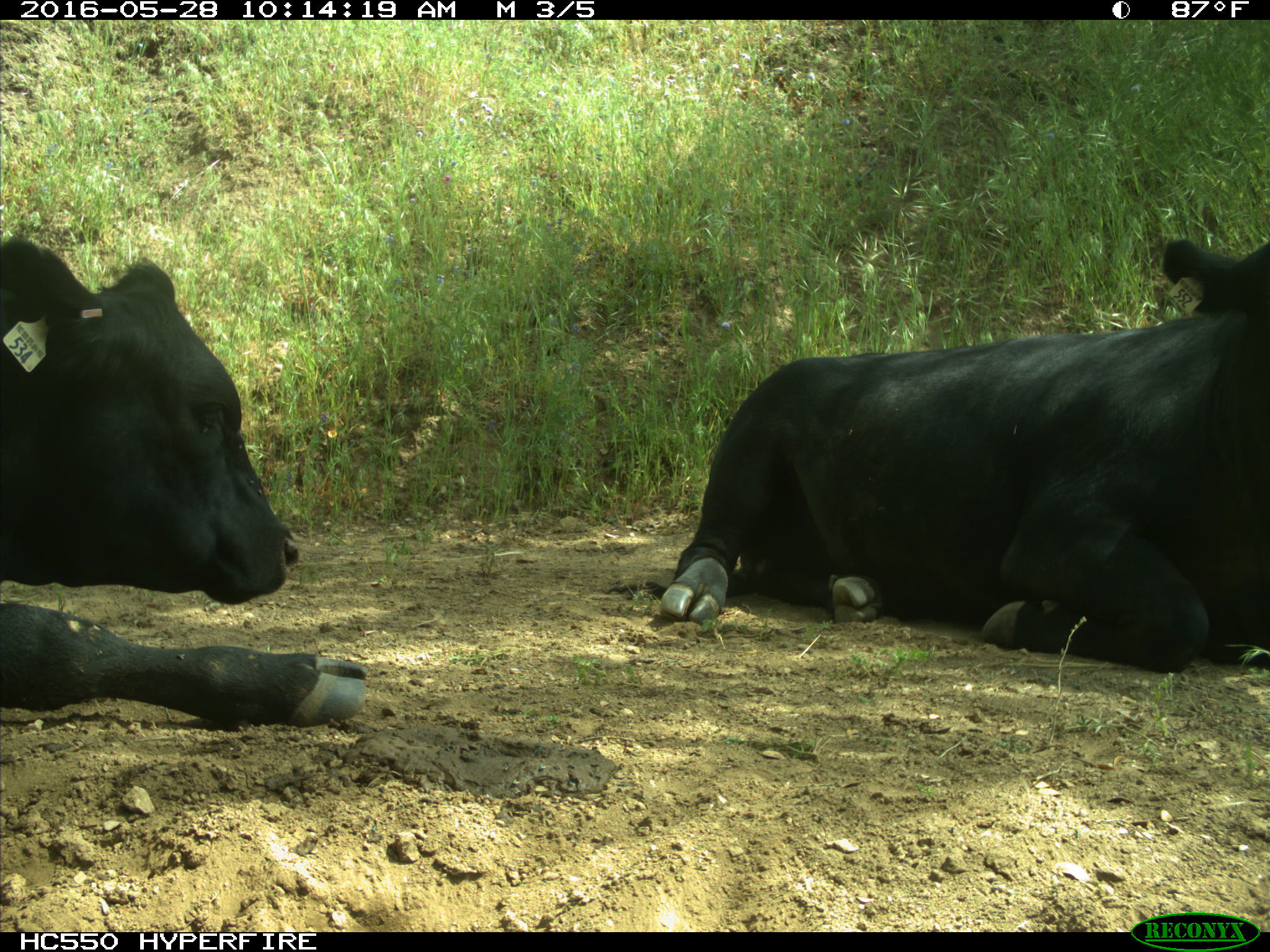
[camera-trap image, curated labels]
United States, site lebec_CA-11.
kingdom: Animalia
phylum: Chordata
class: Mammalia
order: Artiodactyla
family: Bovidae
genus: Bos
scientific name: Bos taurus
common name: domestic cow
Bos taurus (domestic cow).